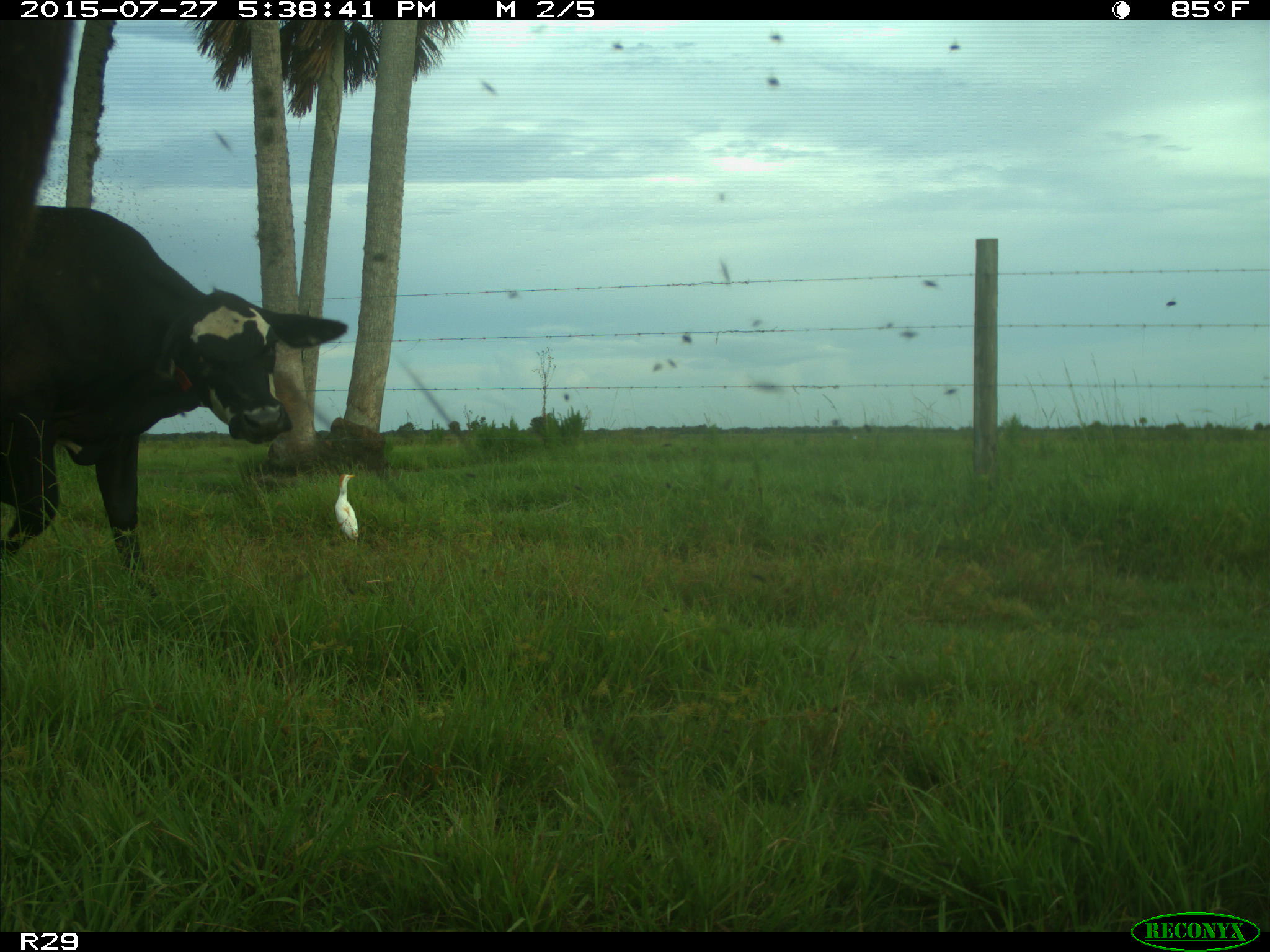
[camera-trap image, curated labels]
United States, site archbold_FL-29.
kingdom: Animalia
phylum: Chordata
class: Mammalia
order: Artiodactyla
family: Bovidae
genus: Bos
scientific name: Bos taurus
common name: domestic cow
Bos taurus (domestic cow).